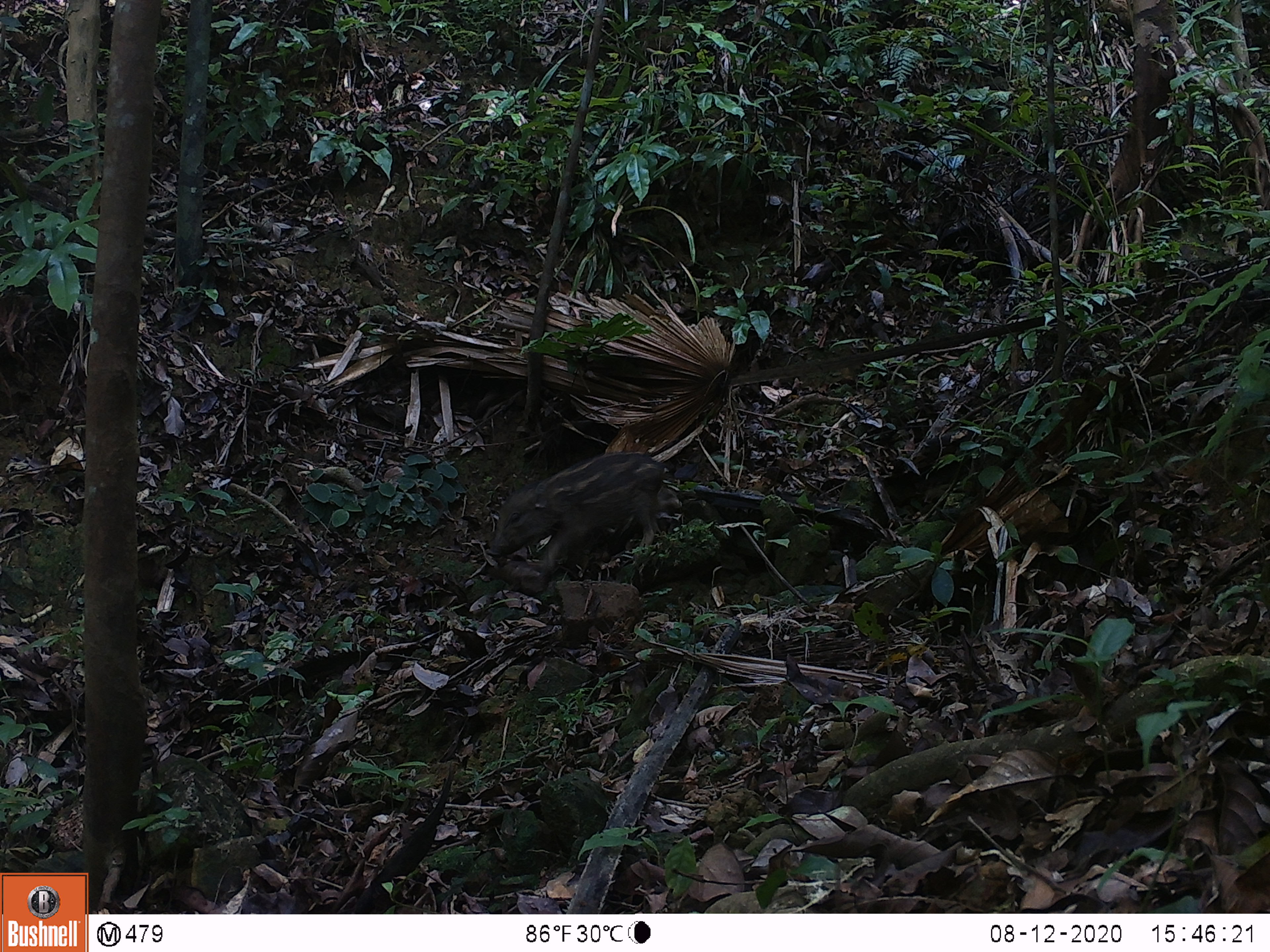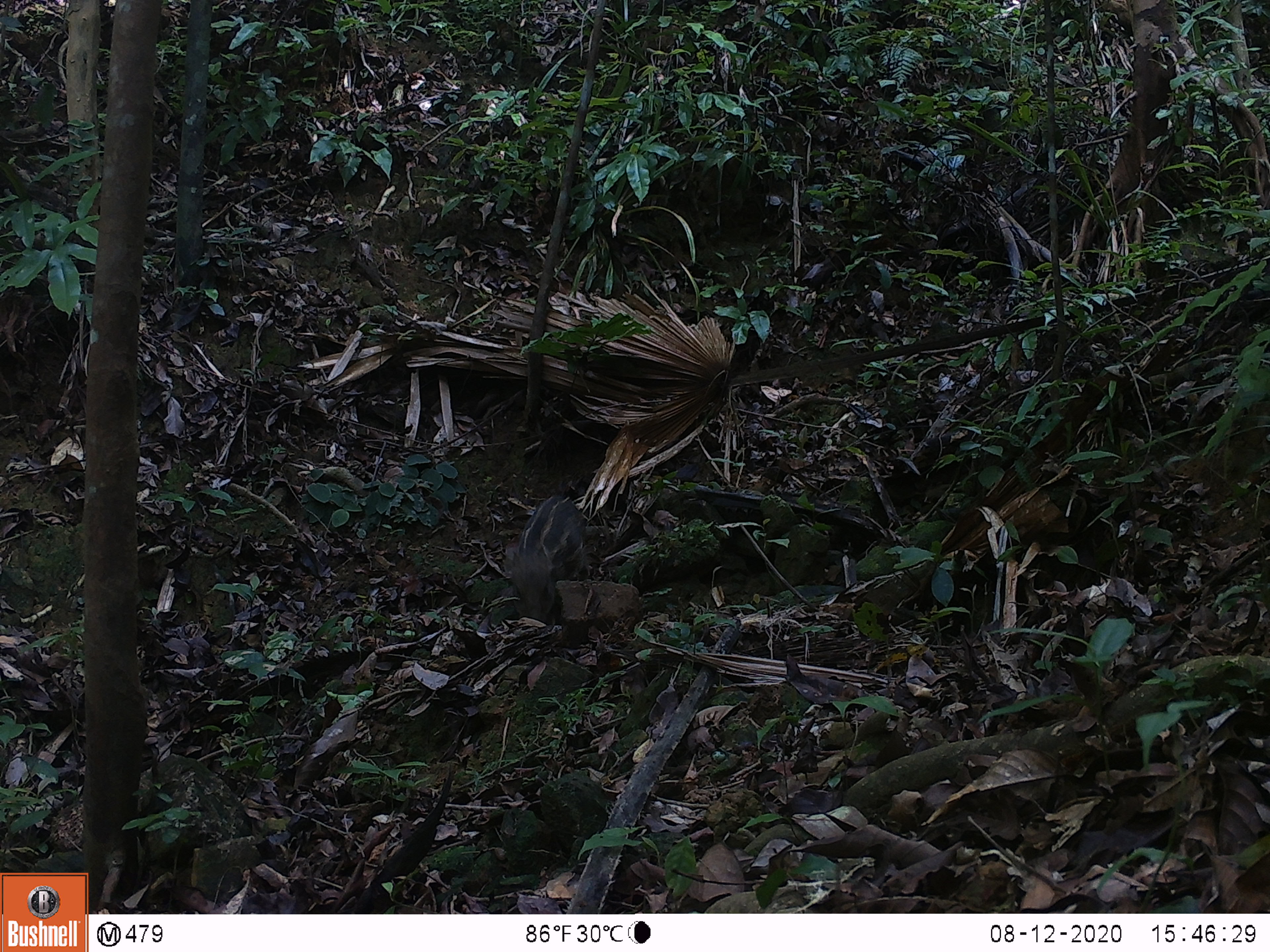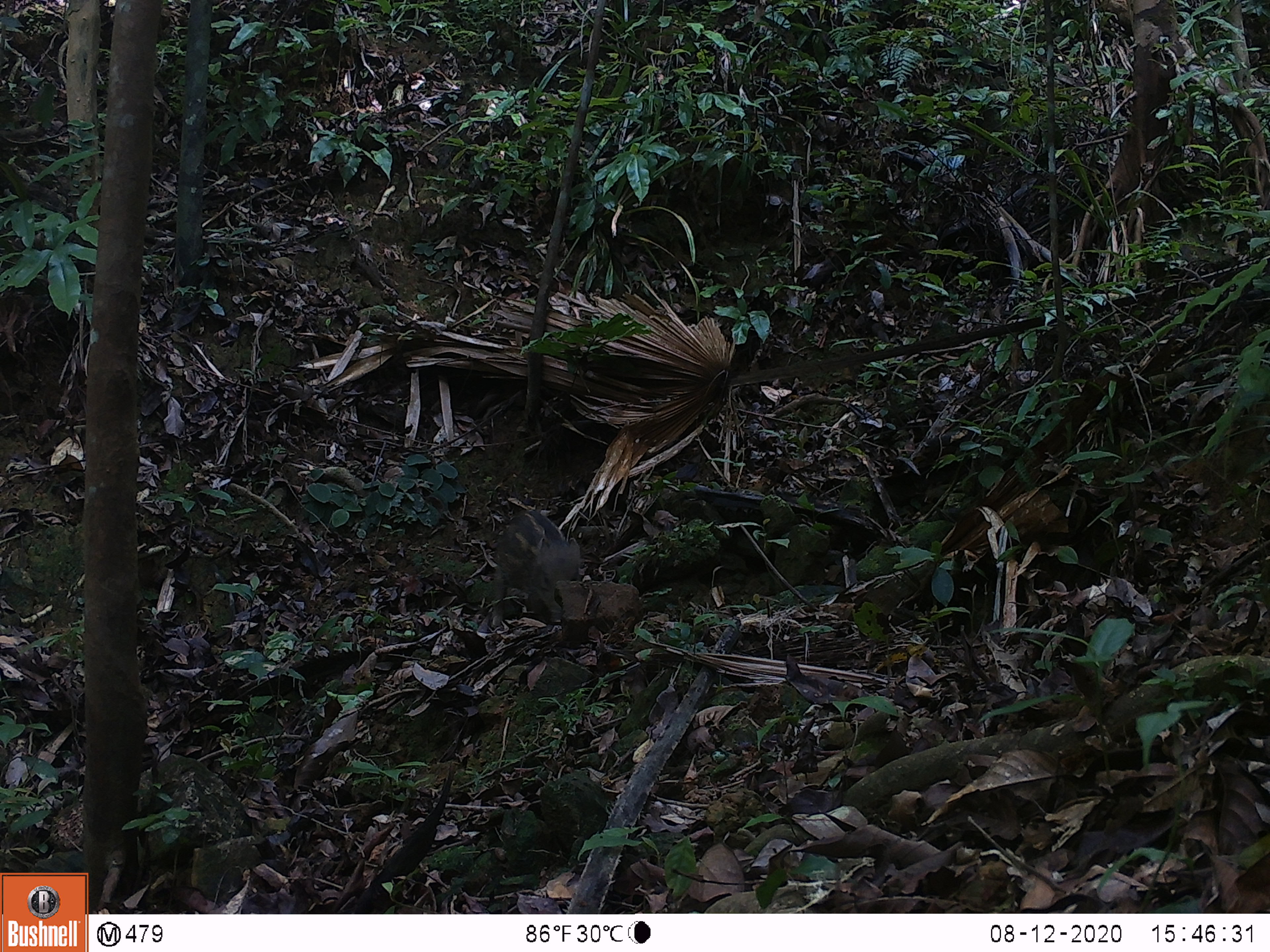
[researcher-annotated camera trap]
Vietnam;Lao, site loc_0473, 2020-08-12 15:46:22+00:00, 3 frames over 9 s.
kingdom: Animalia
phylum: Chordata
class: Mammalia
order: Artiodactyla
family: Suidae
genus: Sus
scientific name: Sus scrofa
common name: eurasian wild pig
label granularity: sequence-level